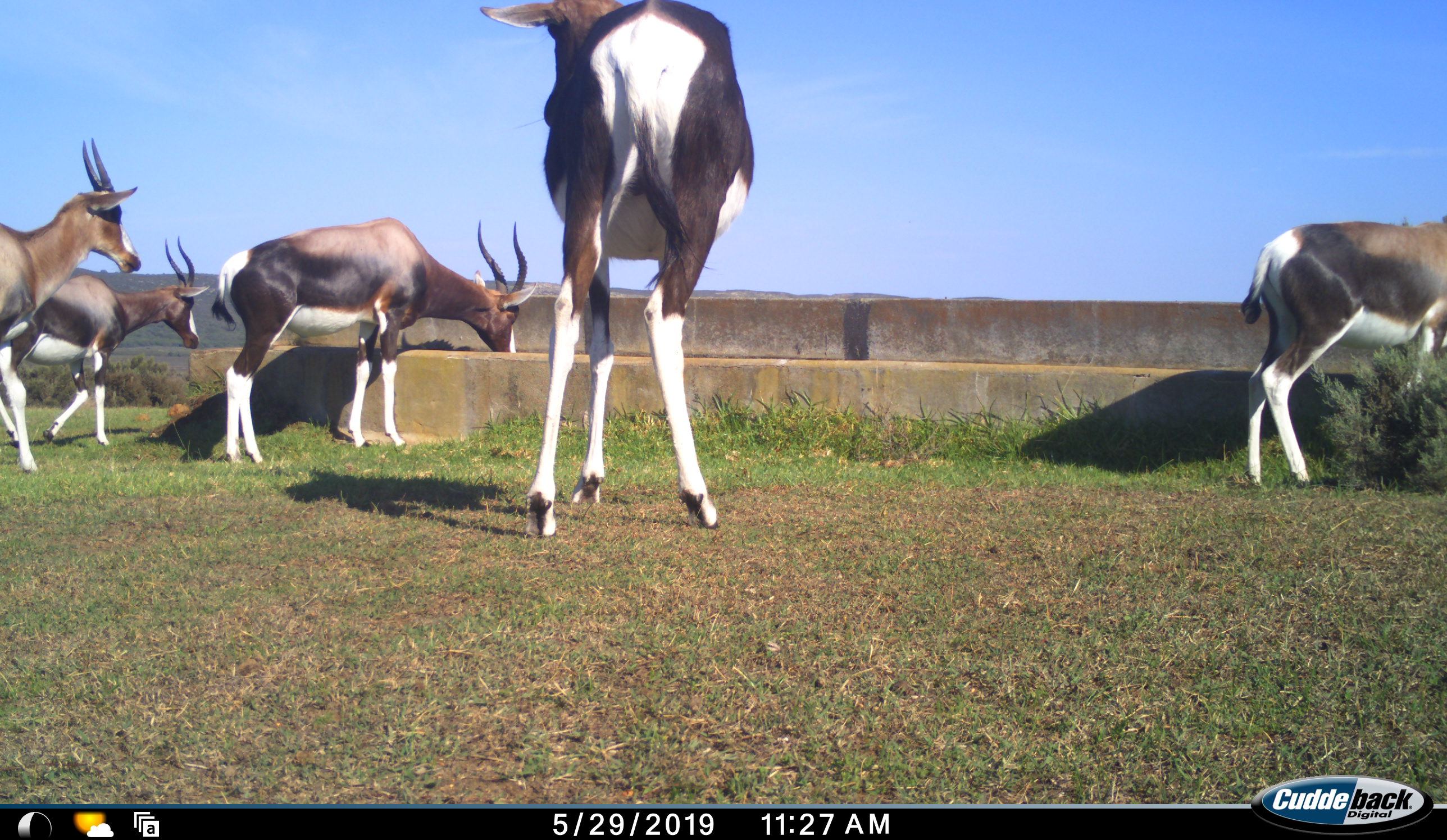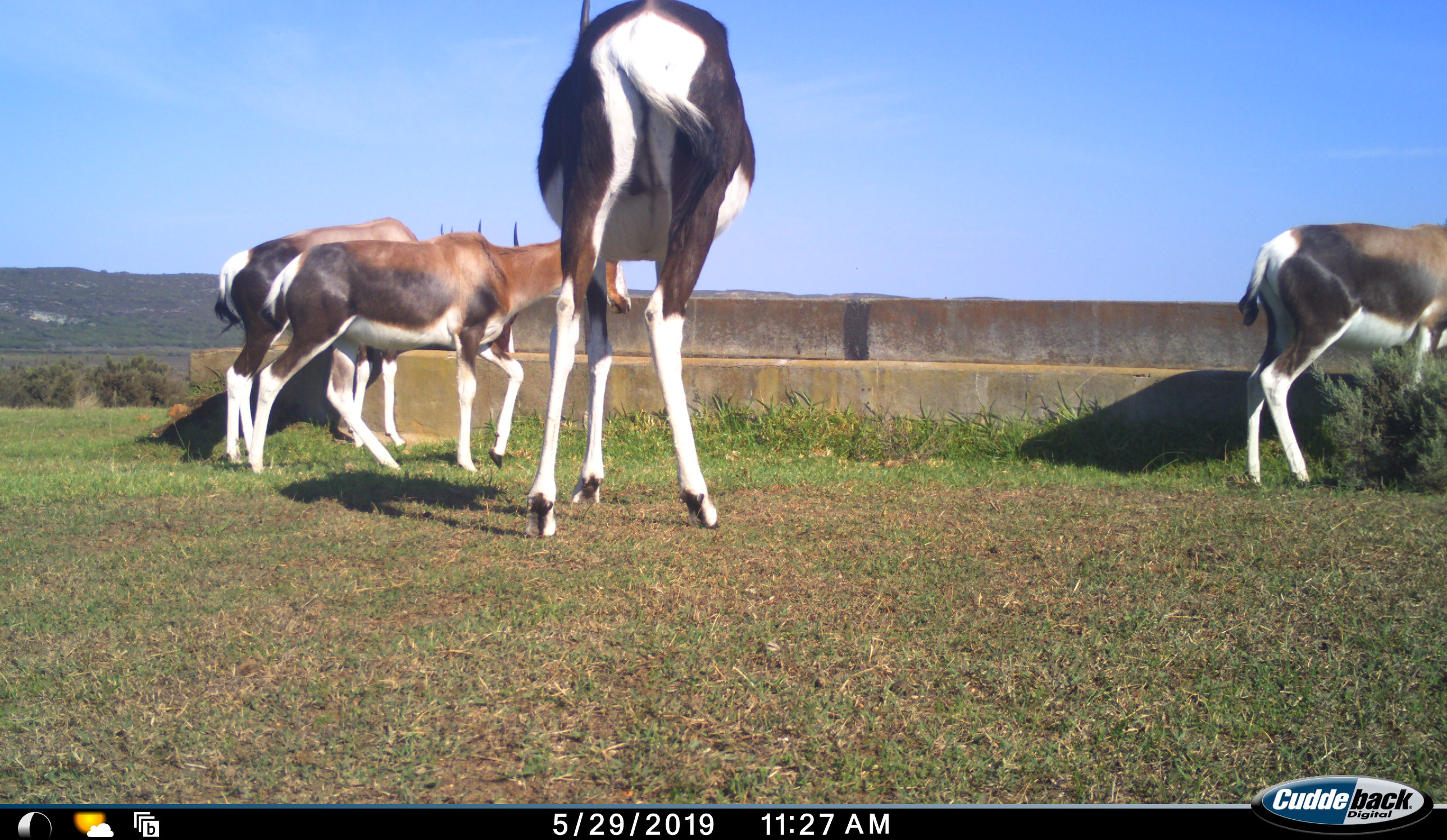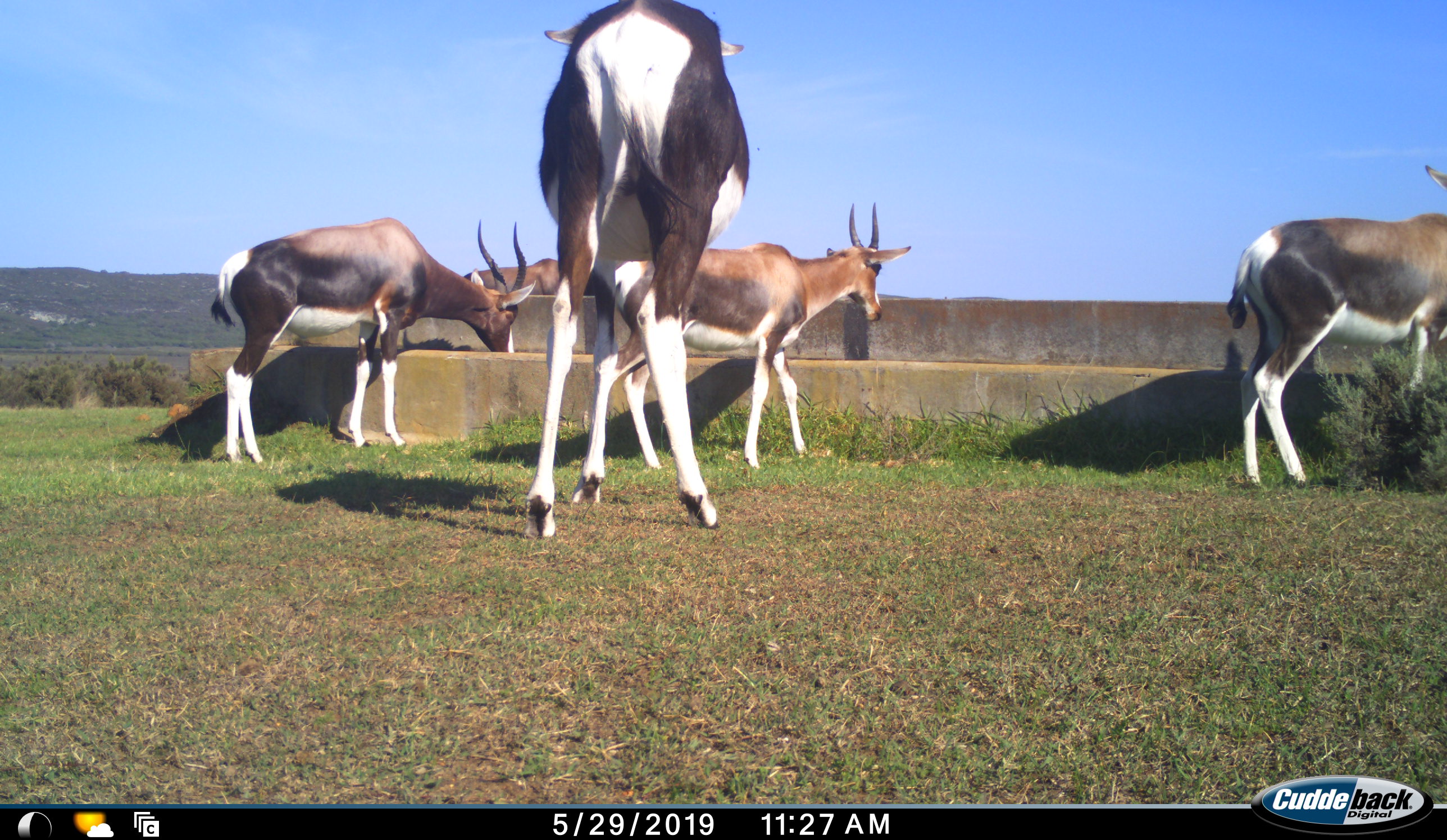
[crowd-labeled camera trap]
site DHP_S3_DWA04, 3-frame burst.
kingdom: Animalia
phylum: Chordata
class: Mammalia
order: Artiodactyla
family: Bovidae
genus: Damaliscus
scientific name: Damaliscus pygargus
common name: bontebok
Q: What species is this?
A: Bontebok (Damaliscus pygargus).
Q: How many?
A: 5.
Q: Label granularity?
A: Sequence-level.